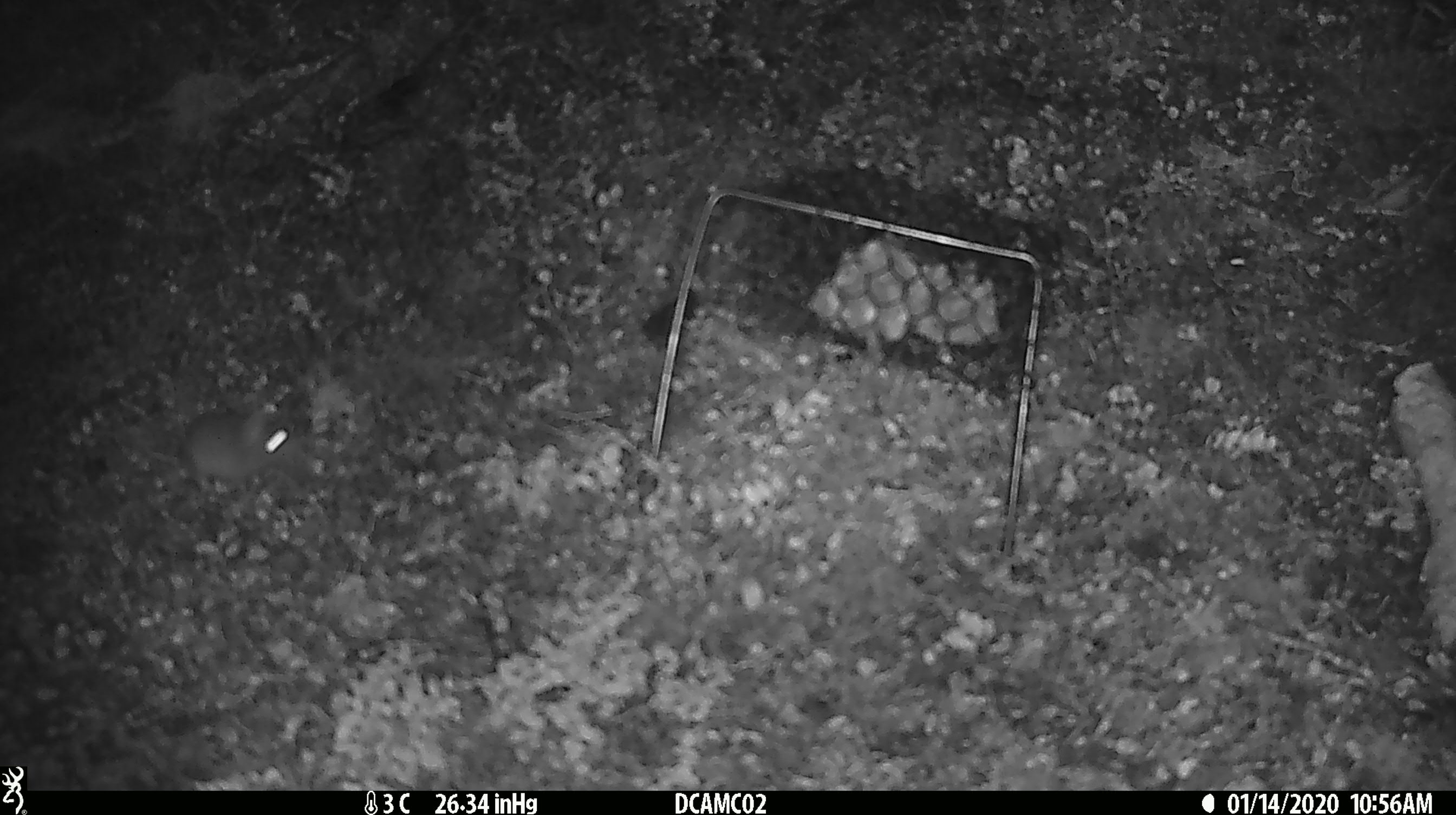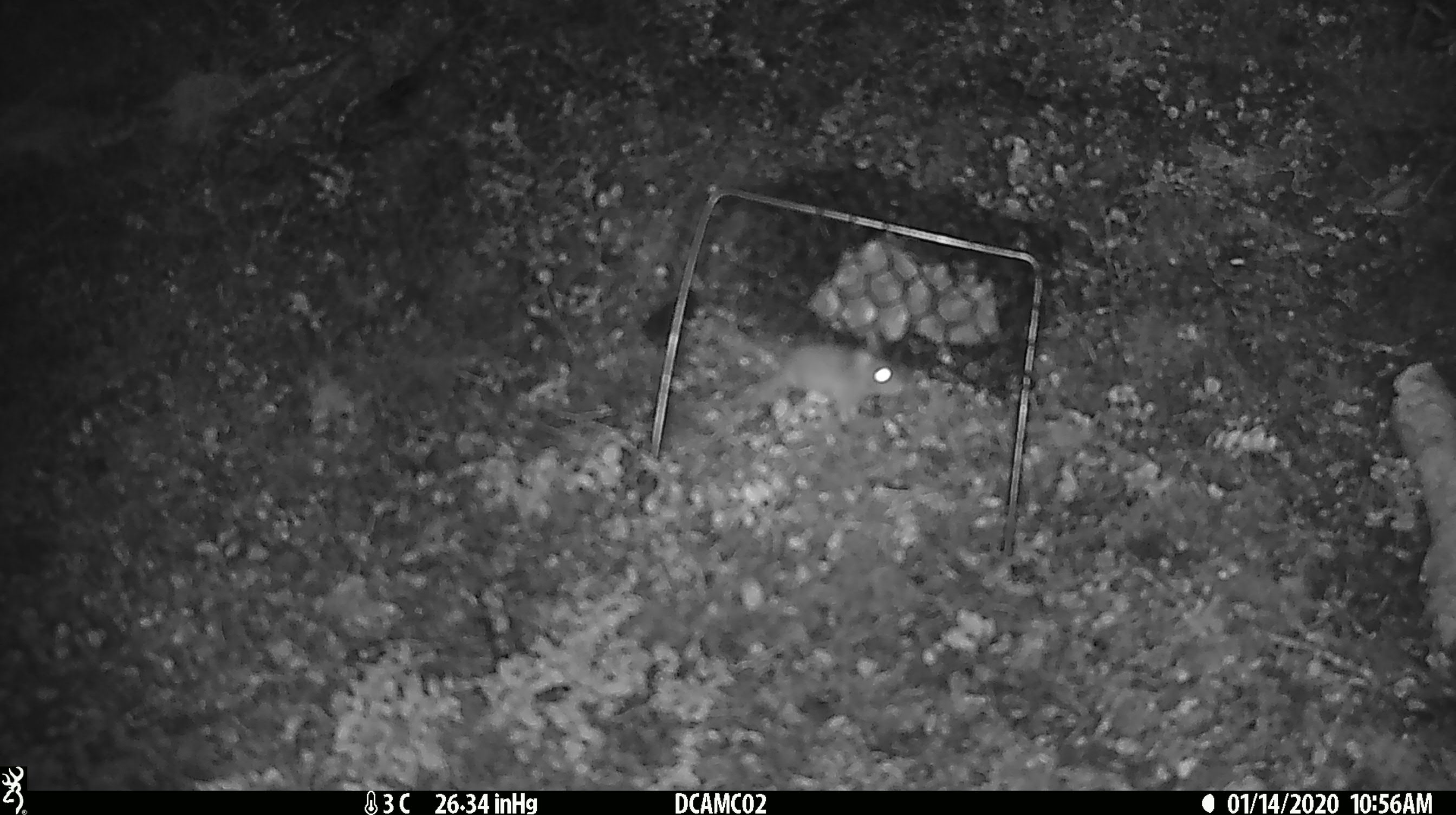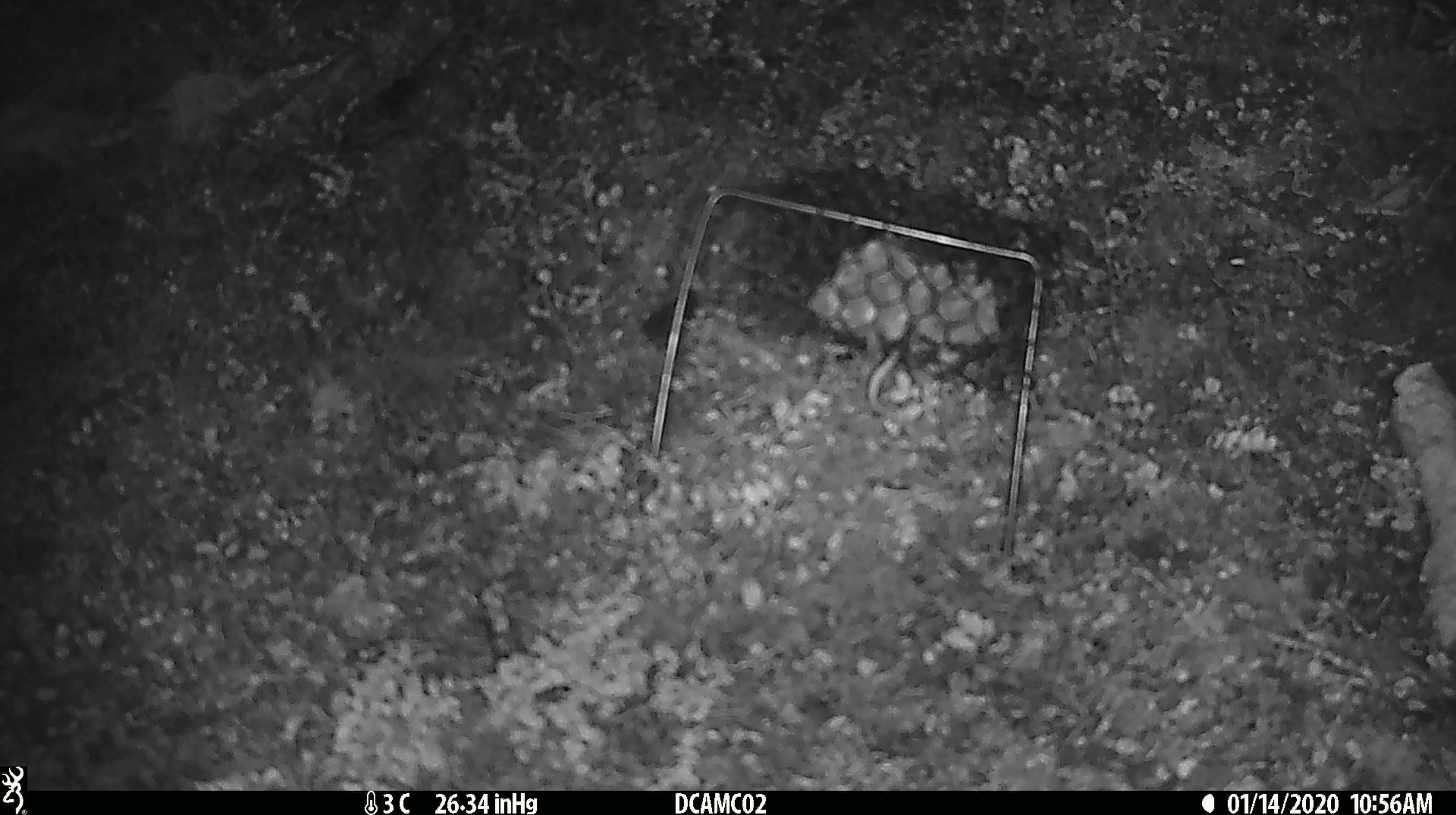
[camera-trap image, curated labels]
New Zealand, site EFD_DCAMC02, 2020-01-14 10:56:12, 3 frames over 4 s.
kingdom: Animalia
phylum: Chordata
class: Mammalia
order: Rodentia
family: Muridae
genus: Mus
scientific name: Mus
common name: mouse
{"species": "mouse (Mus)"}